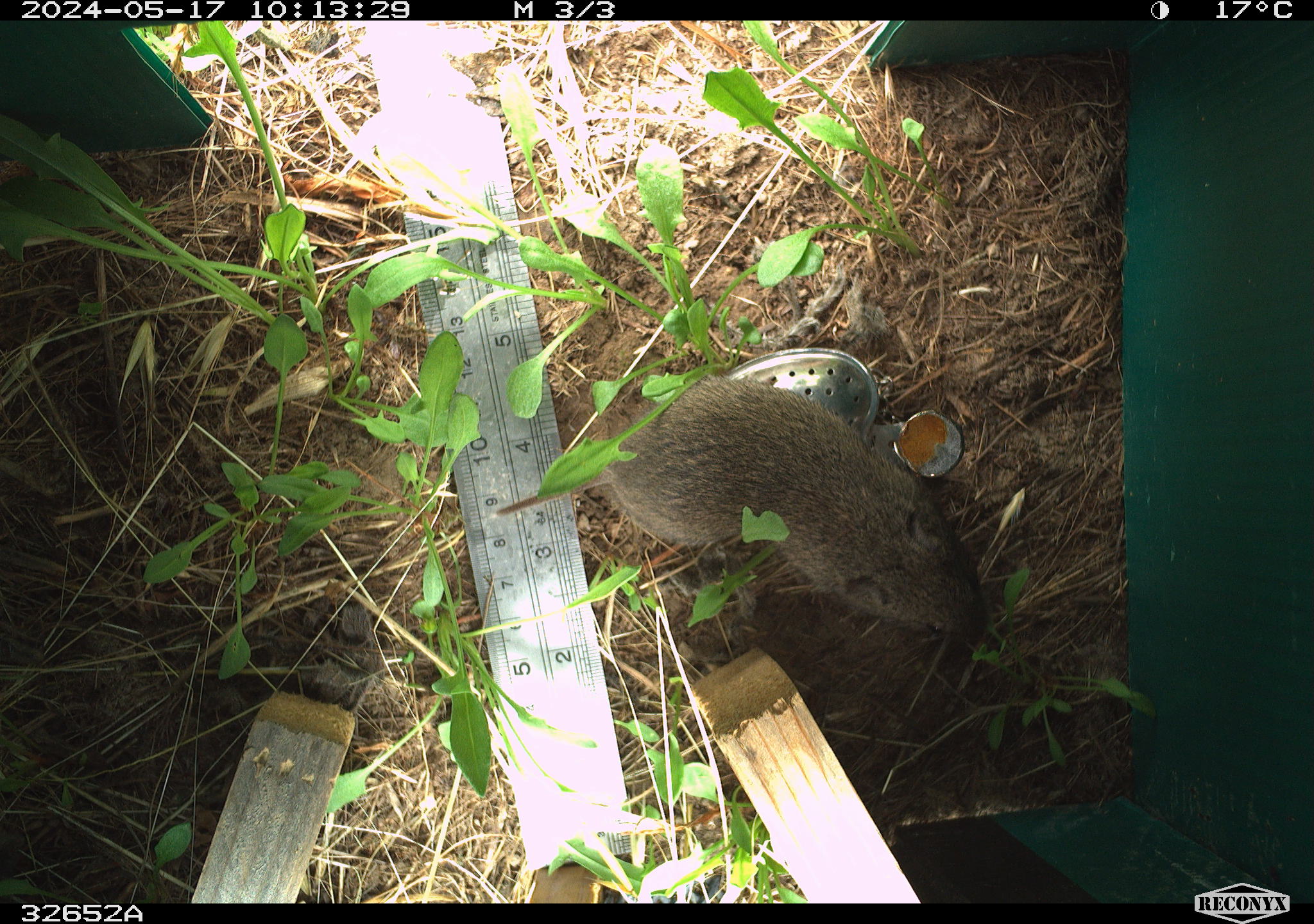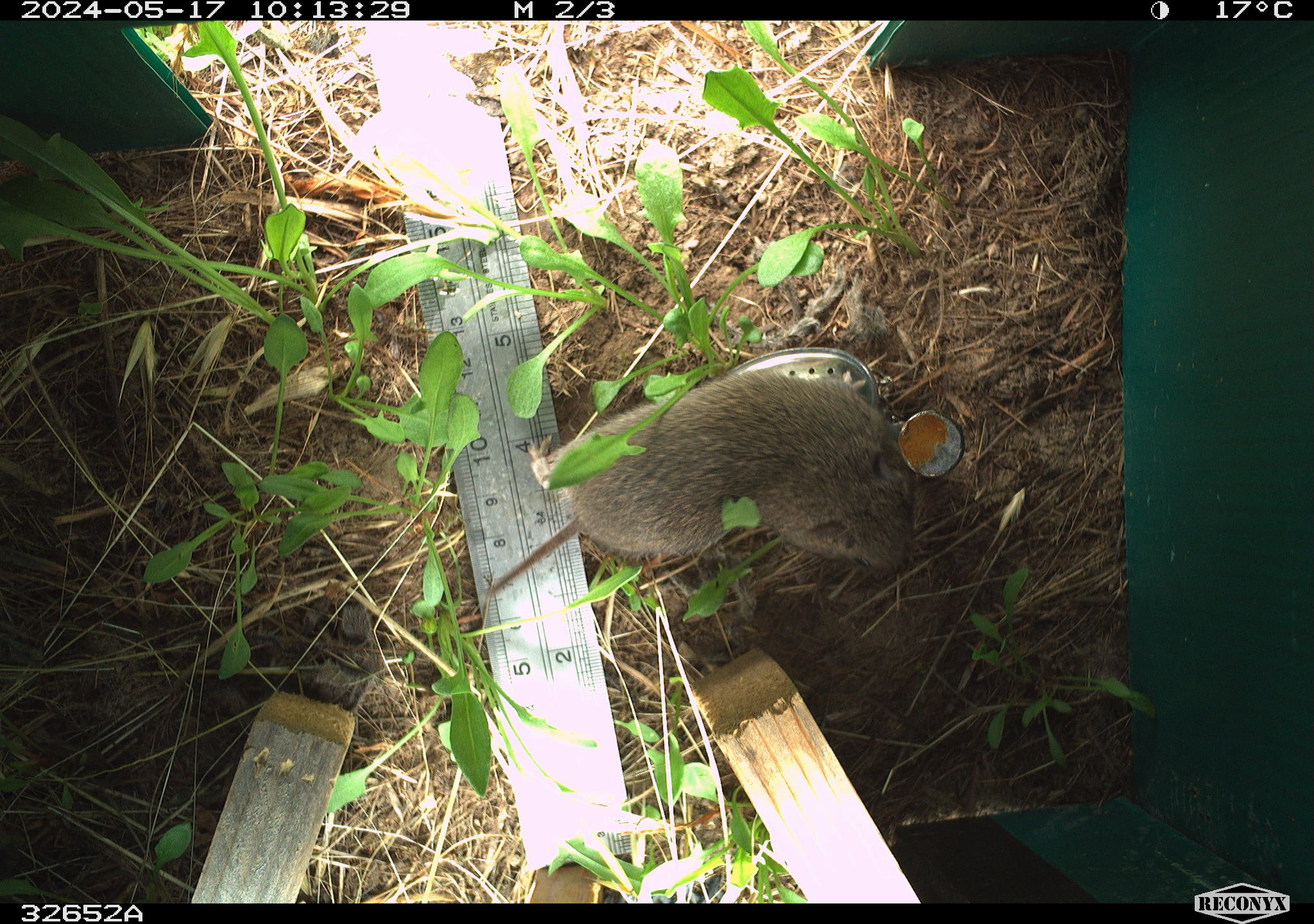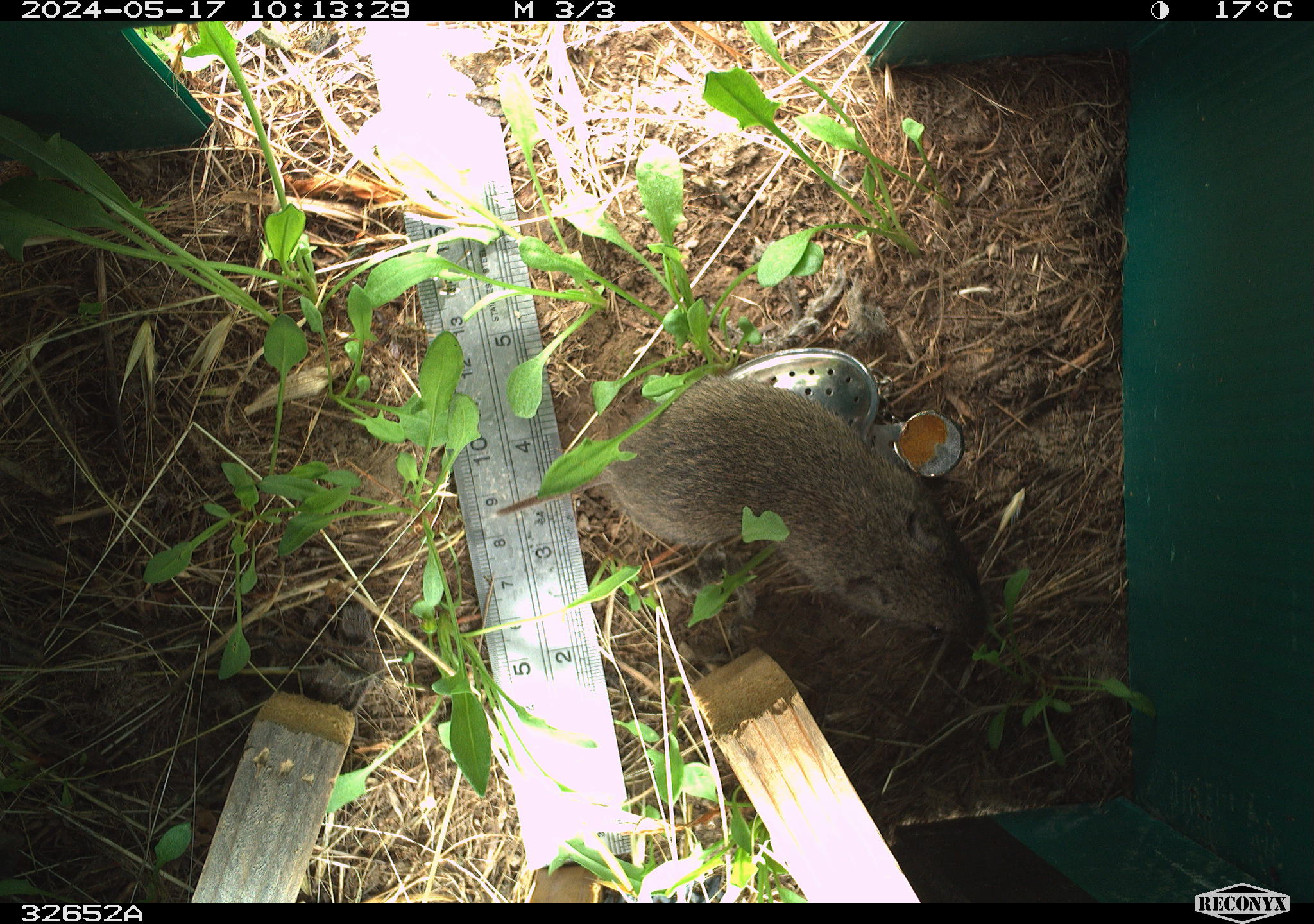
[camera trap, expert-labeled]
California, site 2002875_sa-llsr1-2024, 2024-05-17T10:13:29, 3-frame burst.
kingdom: Animalia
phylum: Chordata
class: Mammalia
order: Rodentia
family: Cricetidae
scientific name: Arvicolinae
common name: voles, lemmings, and muskrats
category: arvicolinae subfamily